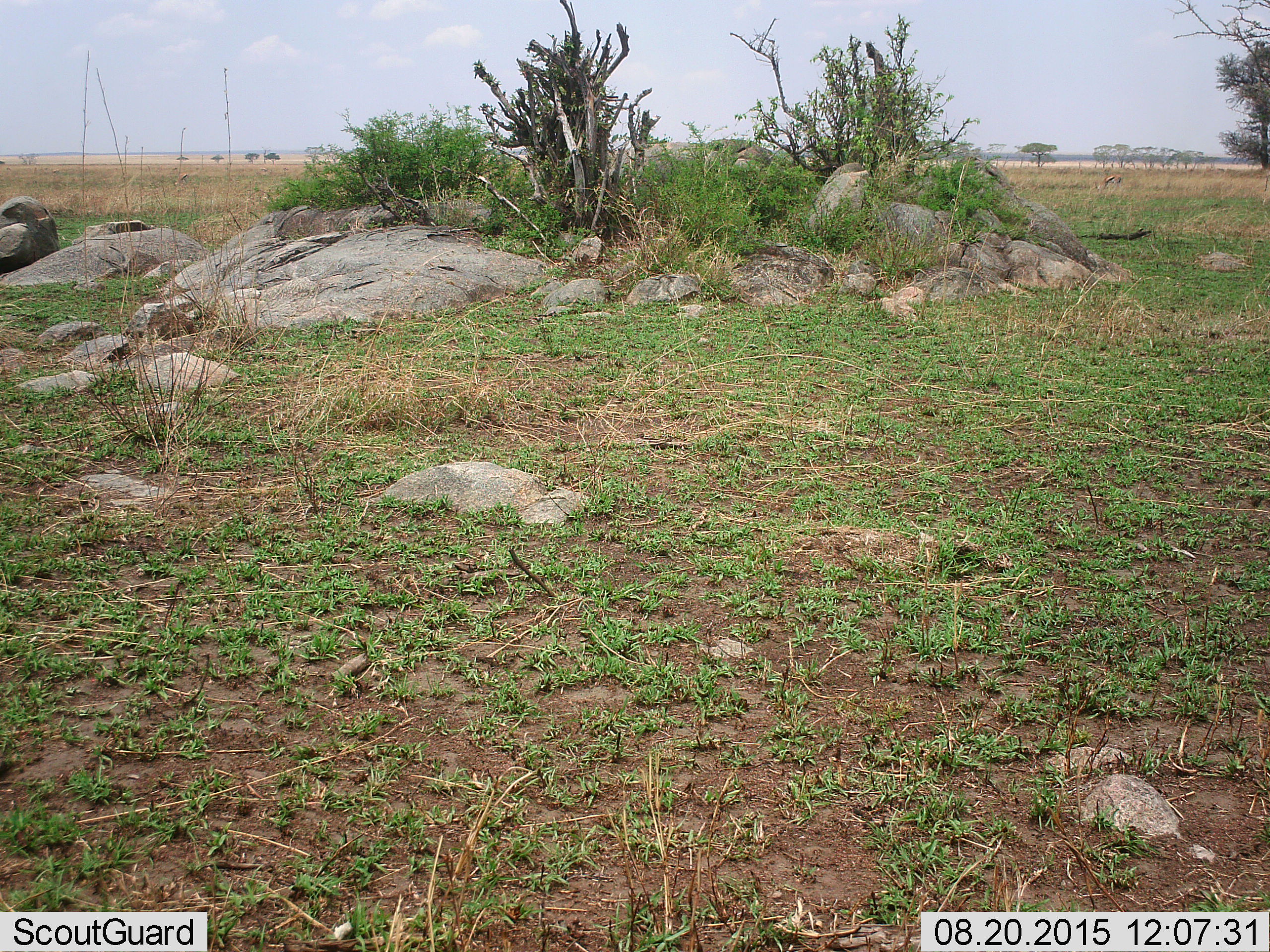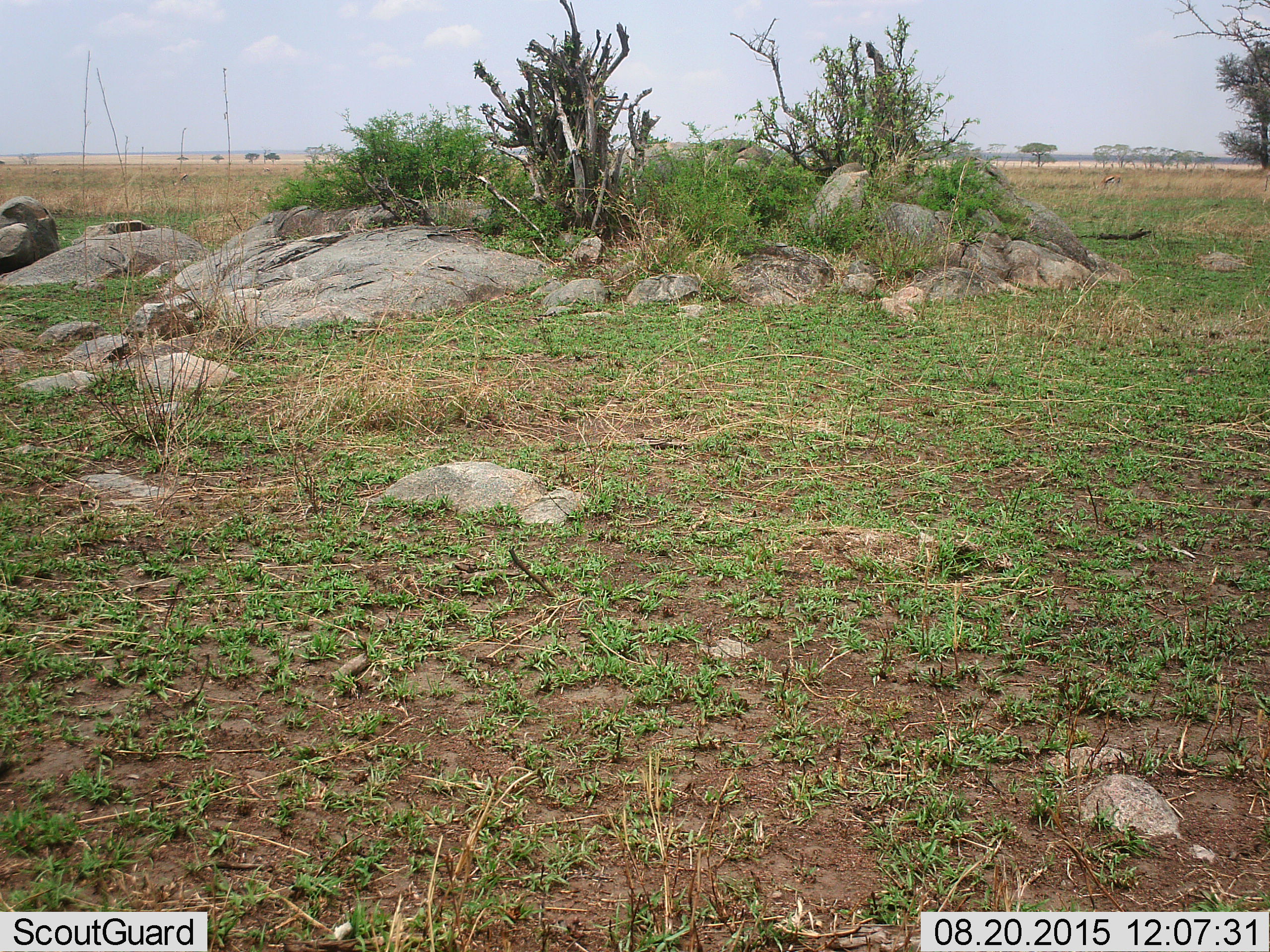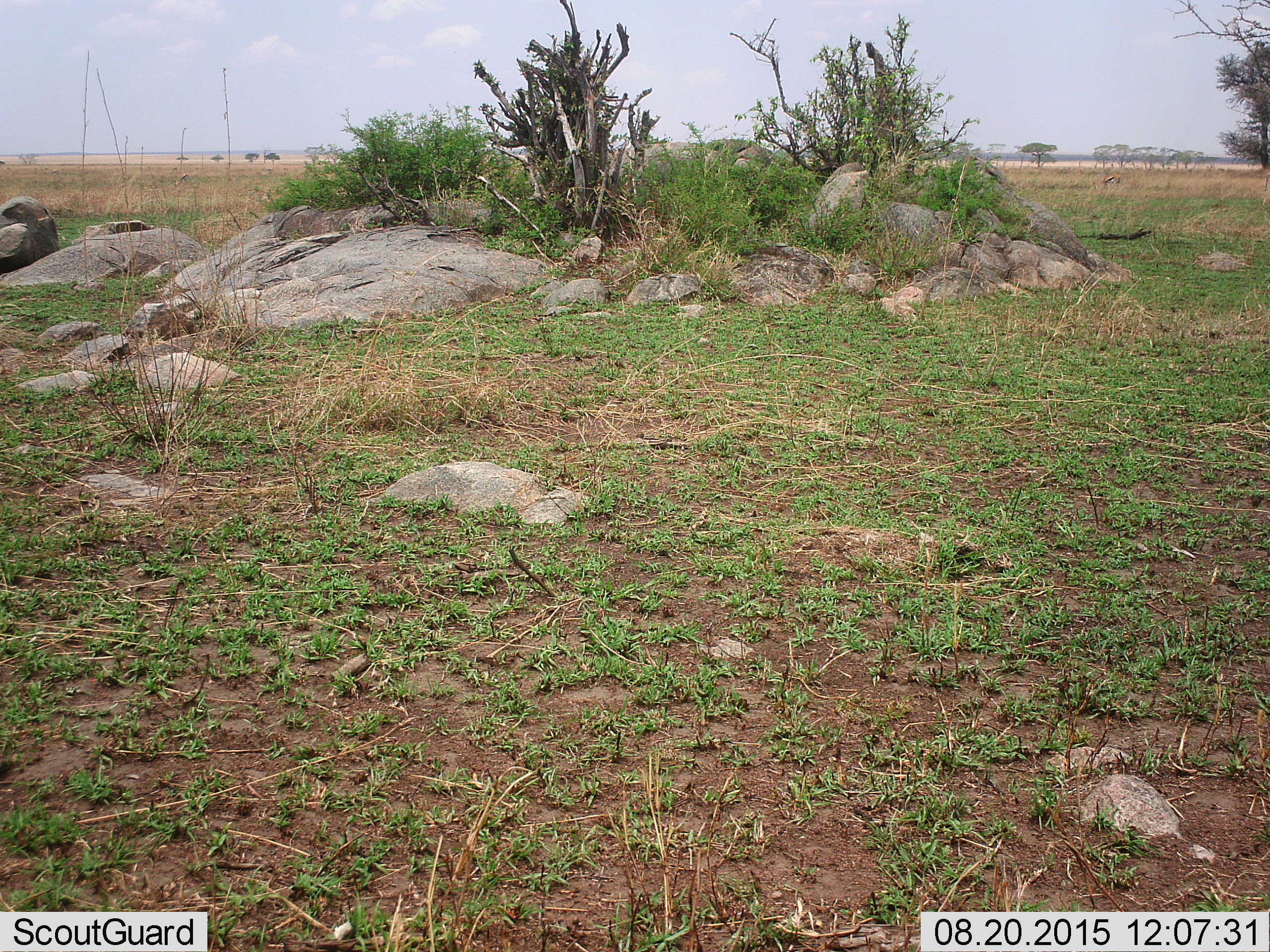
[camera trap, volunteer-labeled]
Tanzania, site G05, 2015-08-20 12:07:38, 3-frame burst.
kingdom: Animalia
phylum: Chordata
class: Mammalia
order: Artiodactyla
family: Bovidae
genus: Eudorcas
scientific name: Eudorcas thomsonii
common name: thomson's gazelle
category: gazellethomsons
Gazellethomsons (thomson's gazelle) (Eudorcas thomsonii), count 2. Behavior (volunteer vote fractions): standing 40%, resting 0%, moving 20%, interacting 0%. Young present (vote fraction): 0%. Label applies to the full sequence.